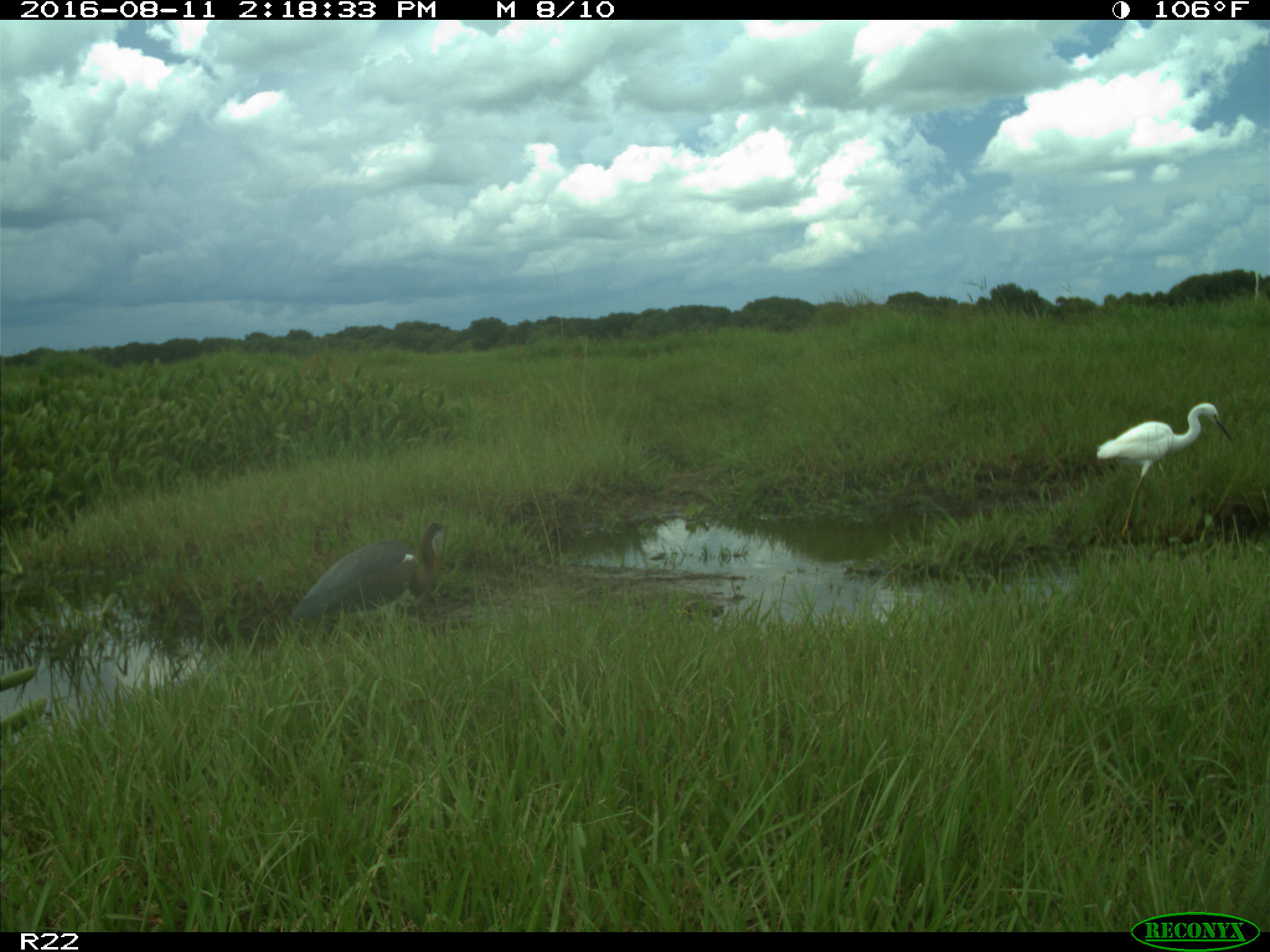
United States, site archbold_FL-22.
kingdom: Animalia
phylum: Chordata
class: Aves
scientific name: Aves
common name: birds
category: unidentified bird